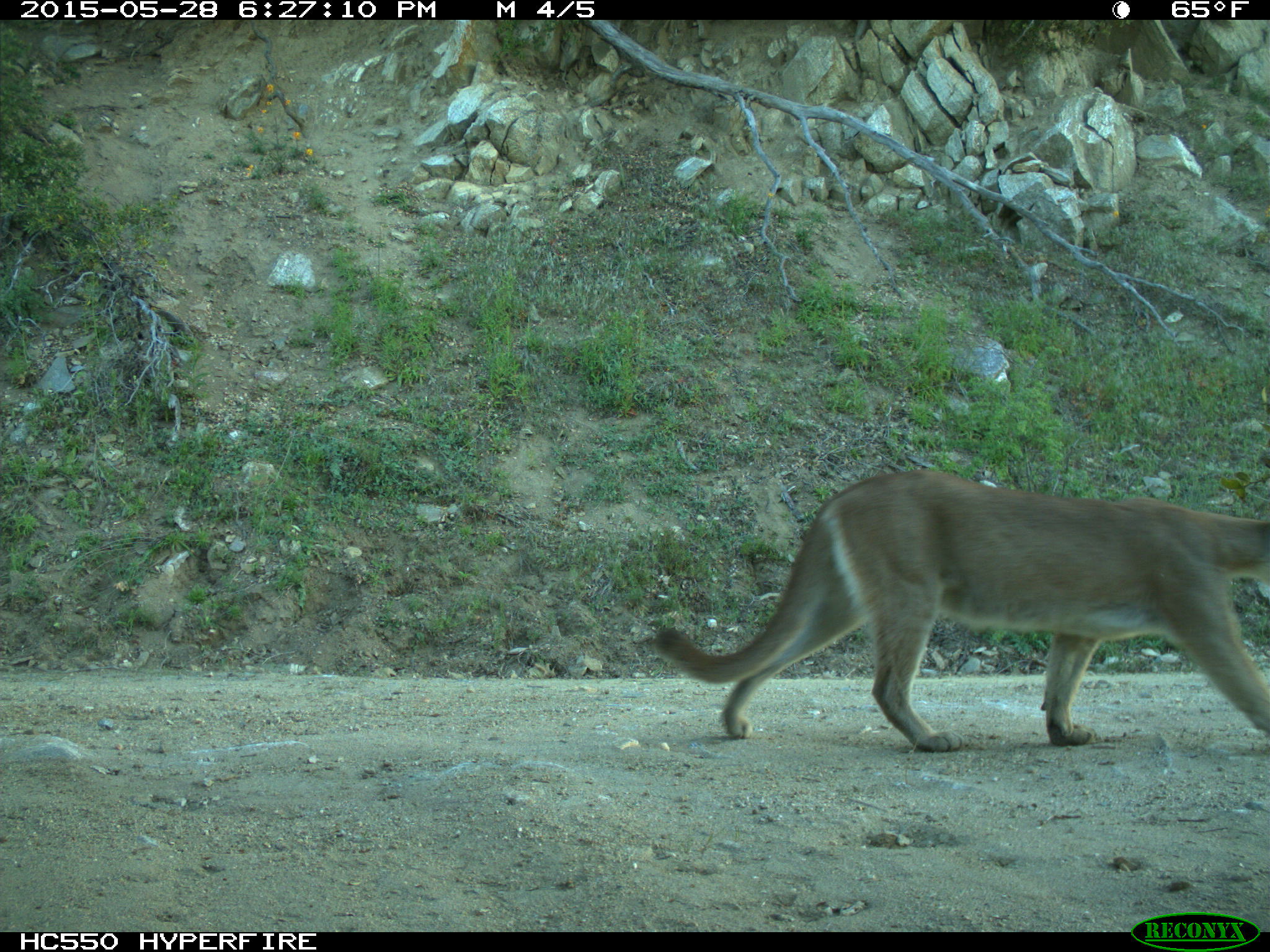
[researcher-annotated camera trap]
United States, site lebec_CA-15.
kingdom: Animalia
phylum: Chordata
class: Mammalia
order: Carnivora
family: Felidae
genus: Puma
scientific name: Puma concolor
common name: mountain lion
Puma concolor (mountain lion).